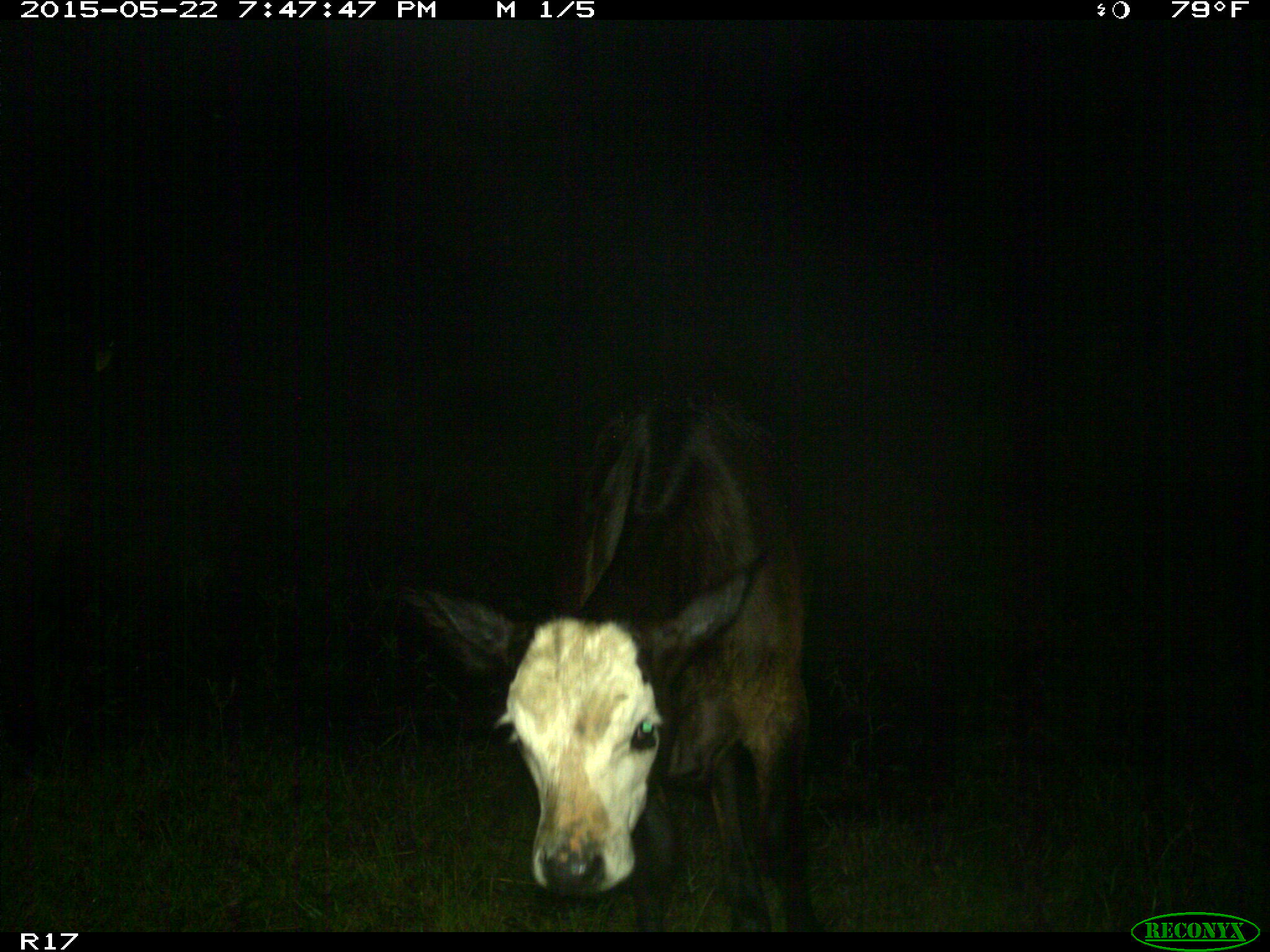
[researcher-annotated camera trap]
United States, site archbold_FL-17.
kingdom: Animalia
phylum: Chordata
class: Mammalia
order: Artiodactyla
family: Bovidae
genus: Bos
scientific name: Bos taurus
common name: domestic cow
Bos taurus (domestic cow).